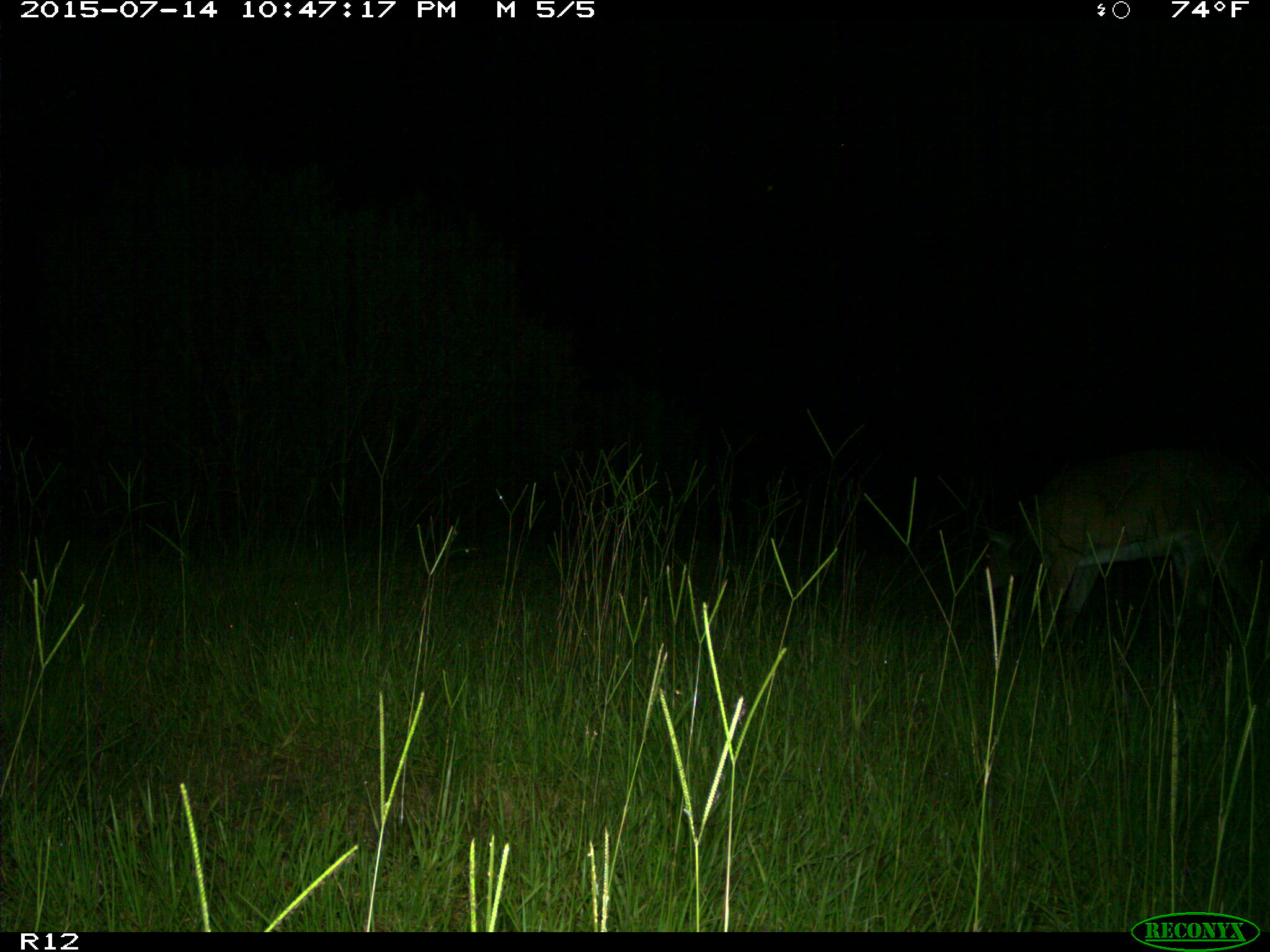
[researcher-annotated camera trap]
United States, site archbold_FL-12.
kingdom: Animalia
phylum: Chordata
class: Mammalia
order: Artiodactyla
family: Cervidae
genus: Odocoileus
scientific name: Odocoileus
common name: deer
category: unidentified deer